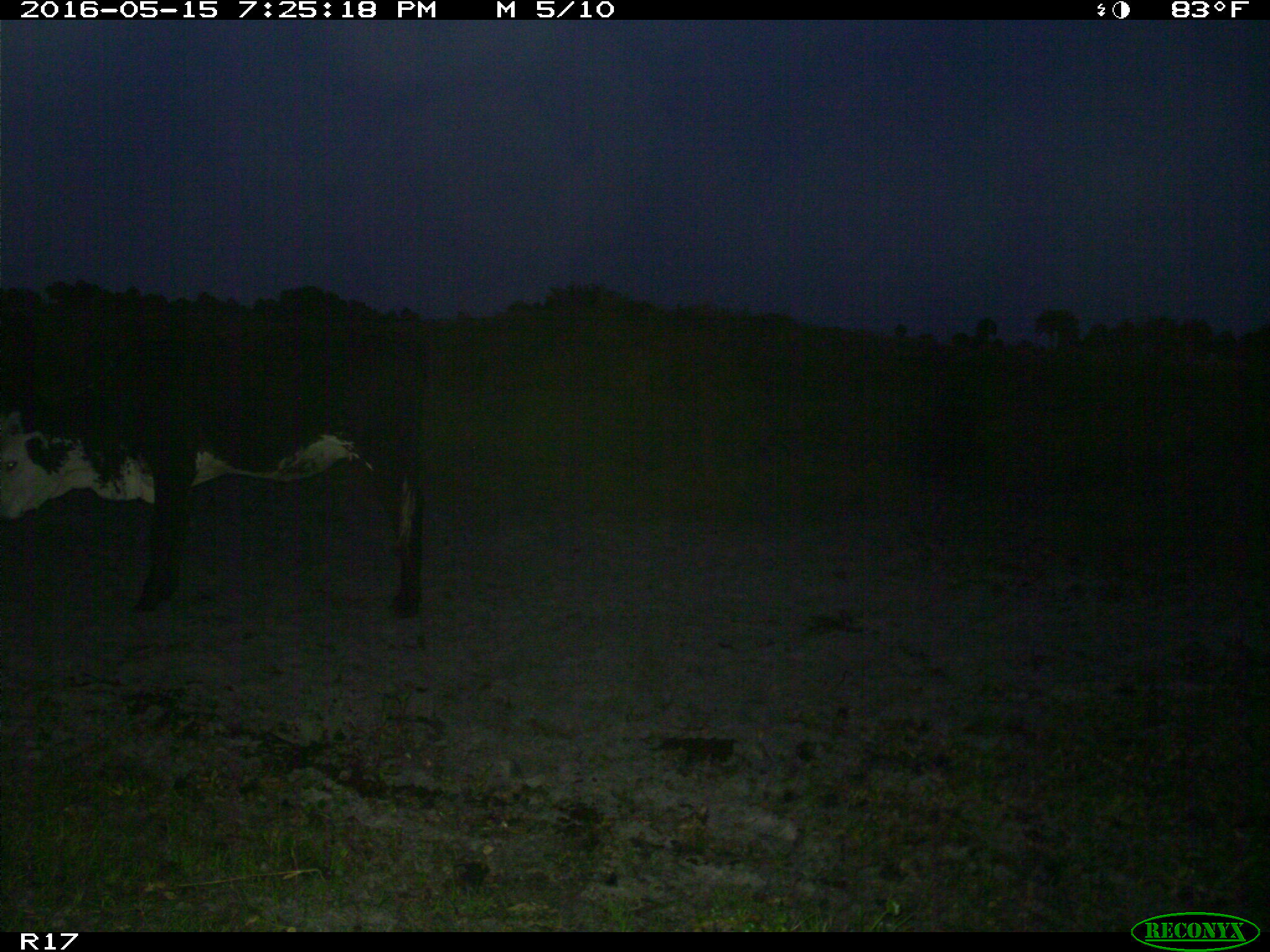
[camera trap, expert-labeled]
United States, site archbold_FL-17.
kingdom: Animalia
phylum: Chordata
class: Mammalia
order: Artiodactyla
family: Bovidae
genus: Bos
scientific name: Bos taurus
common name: domestic cow